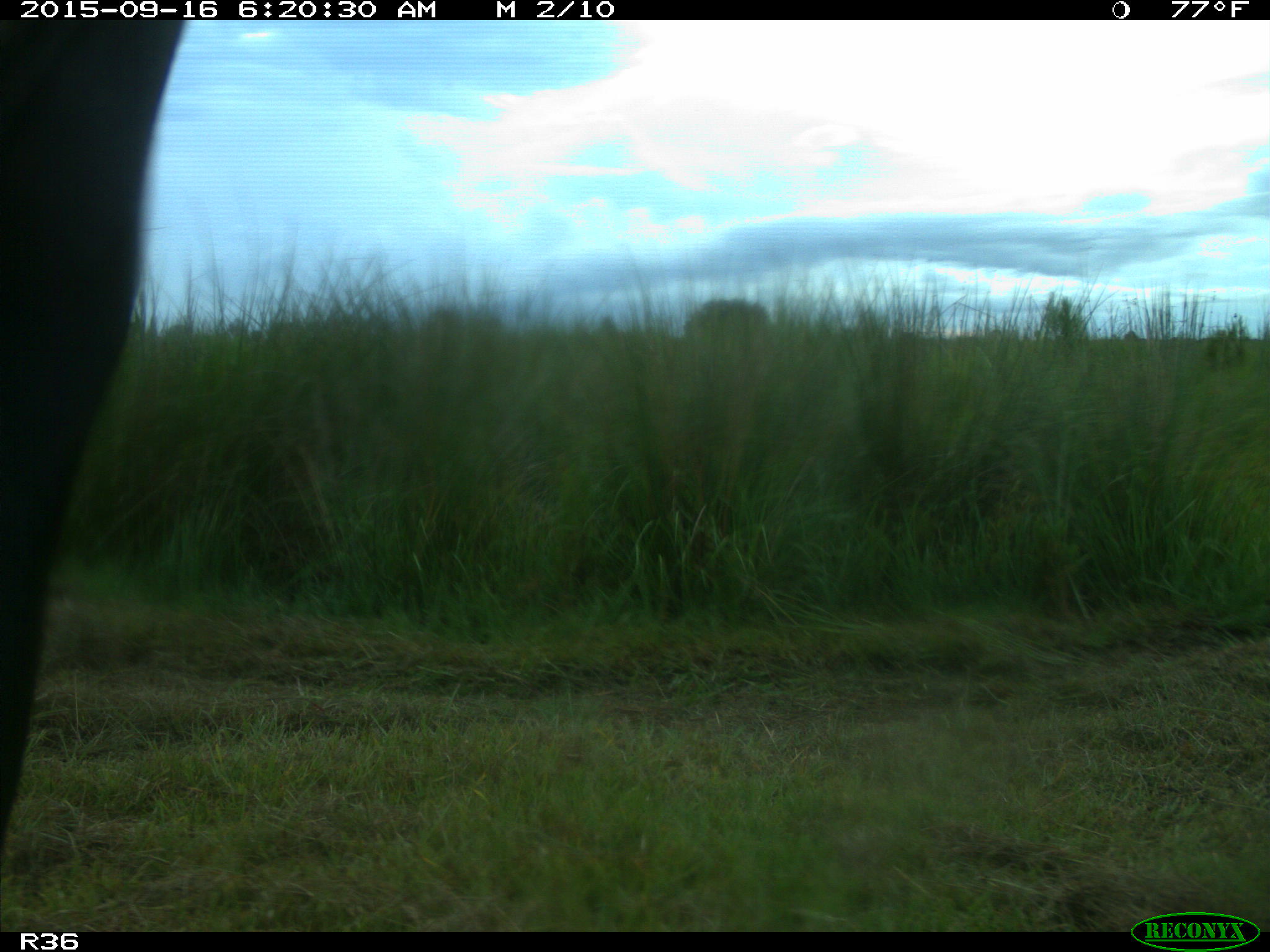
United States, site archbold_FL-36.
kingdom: Animalia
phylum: Chordata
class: Mammalia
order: Artiodactyla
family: Bovidae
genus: Bos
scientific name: Bos taurus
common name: domestic cow